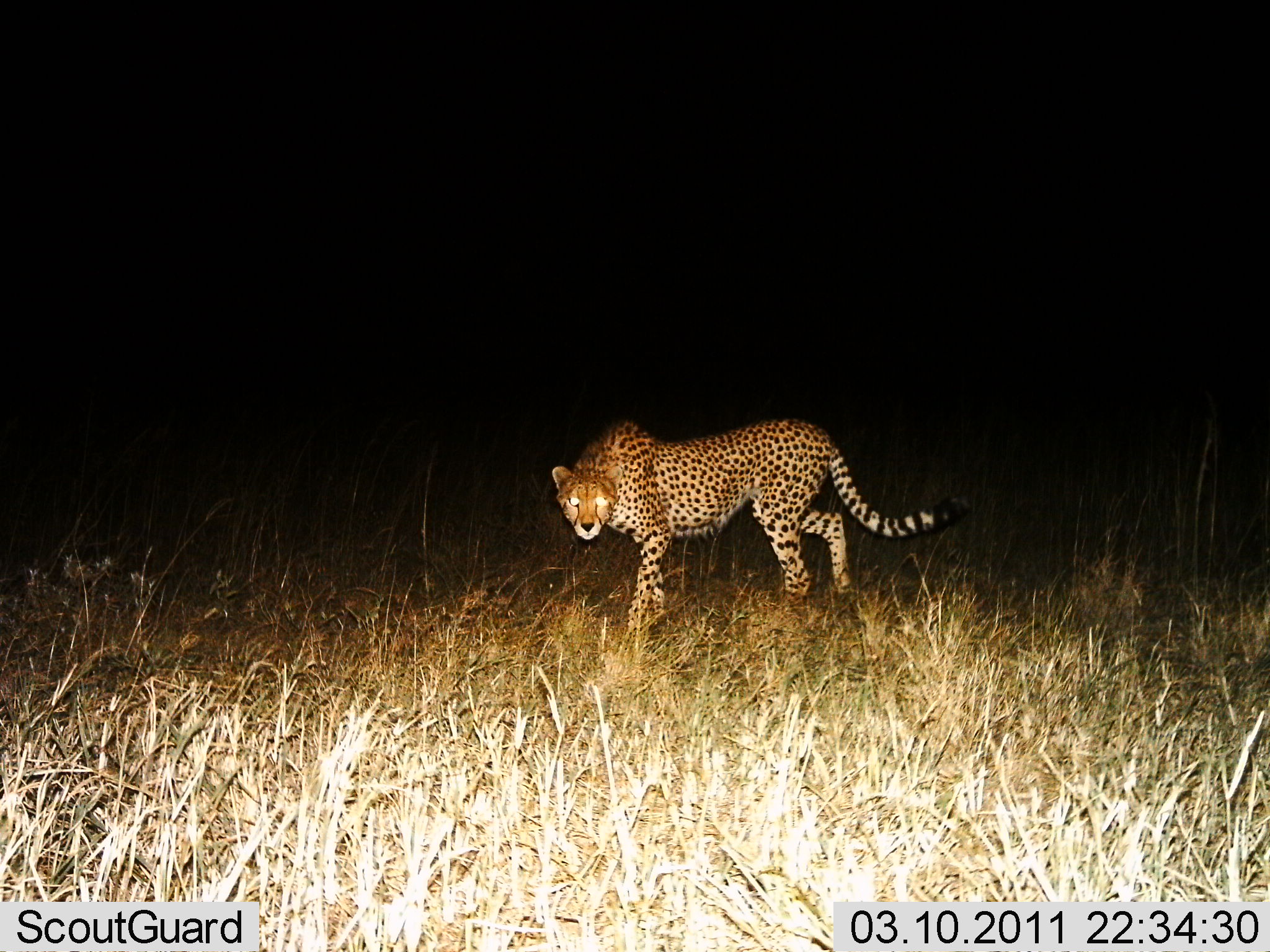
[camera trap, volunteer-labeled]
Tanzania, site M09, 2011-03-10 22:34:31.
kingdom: Animalia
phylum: Chordata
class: Mammalia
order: Carnivora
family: Felidae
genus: Acinonyx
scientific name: Acinonyx jubatus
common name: cheetah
Cheetah (Acinonyx jubatus), count 1. Behavior (volunteer vote fractions): standing 27%, resting 0%, moving 67%, interacting 7%. Young present (vote fraction): 0%. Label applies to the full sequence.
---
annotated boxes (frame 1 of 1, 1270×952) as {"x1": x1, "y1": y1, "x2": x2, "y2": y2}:
animal: {"x1": 551, "y1": 416, "x2": 971, "y2": 643}